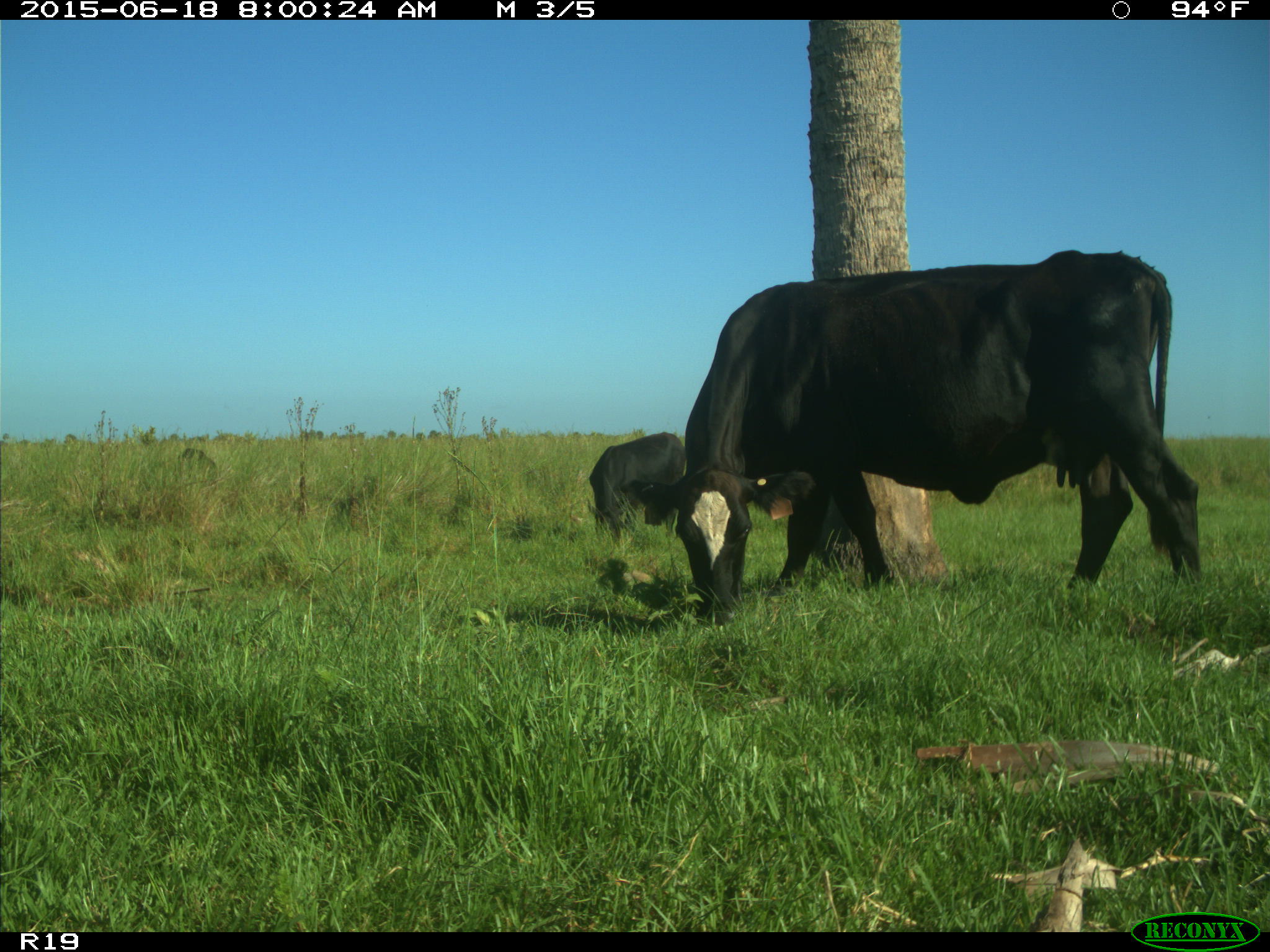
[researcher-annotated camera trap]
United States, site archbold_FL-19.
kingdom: Animalia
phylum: Chordata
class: Mammalia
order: Artiodactyla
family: Bovidae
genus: Bos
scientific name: Bos taurus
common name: domestic cow